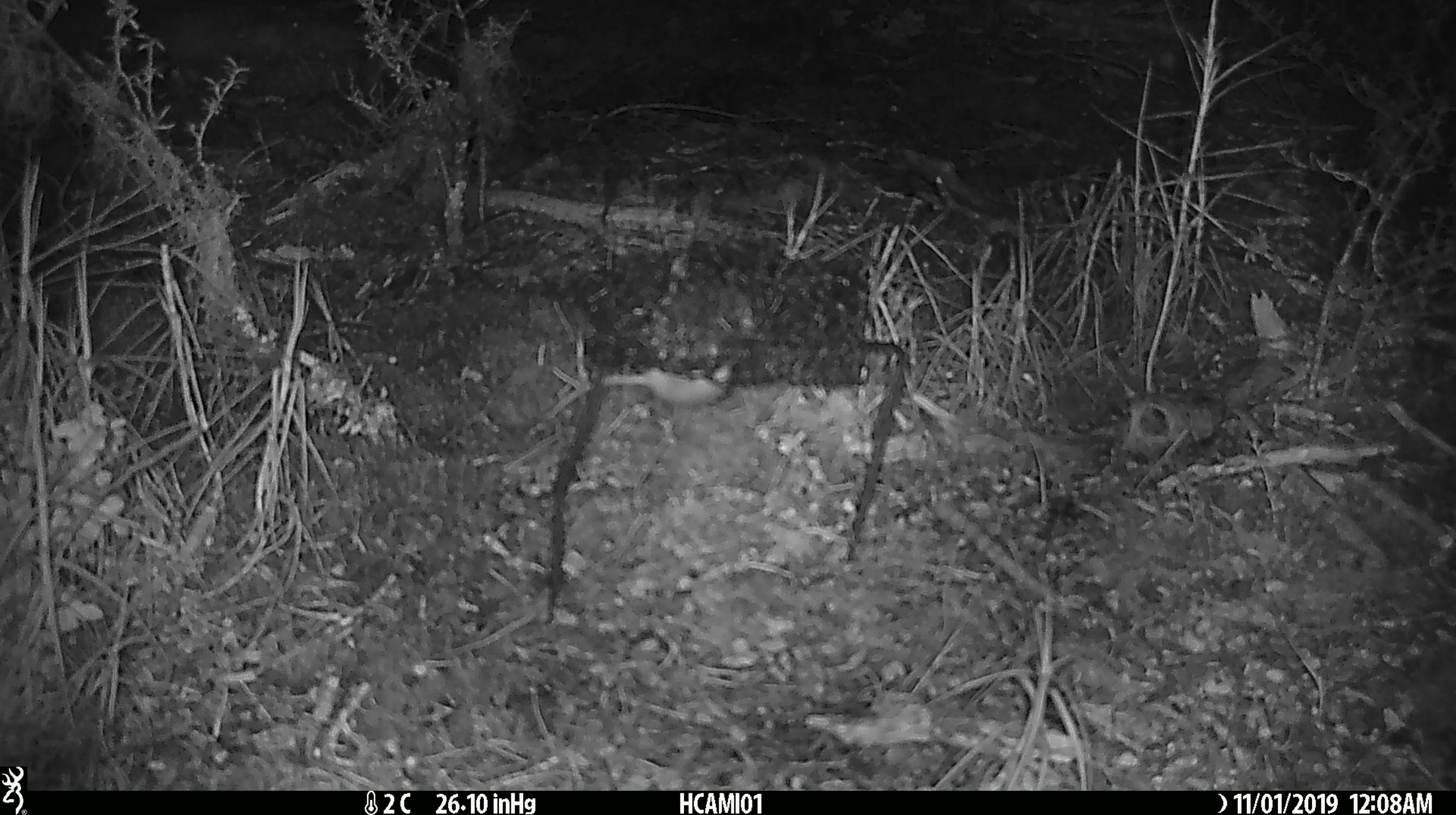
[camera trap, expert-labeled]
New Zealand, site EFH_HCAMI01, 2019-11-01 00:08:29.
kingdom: Animalia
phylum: Chordata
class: Mammalia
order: Rodentia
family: Muridae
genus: Mus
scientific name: Mus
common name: mouse